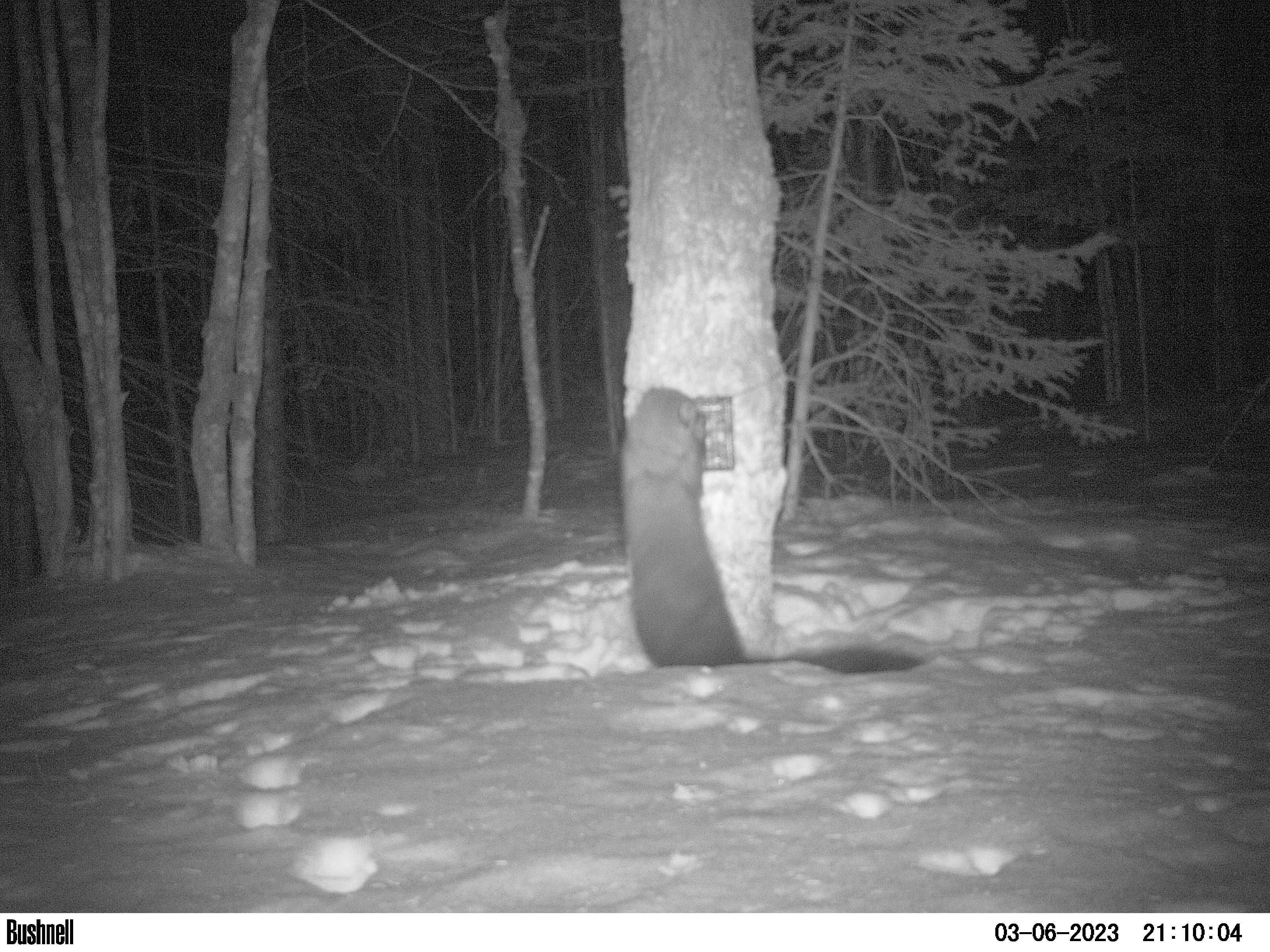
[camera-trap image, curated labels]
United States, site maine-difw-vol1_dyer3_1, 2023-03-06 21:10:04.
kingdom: Animalia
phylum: Chordata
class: Mammalia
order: Carnivora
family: Mustelidae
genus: Pekania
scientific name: Pekania pennanti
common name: fisher